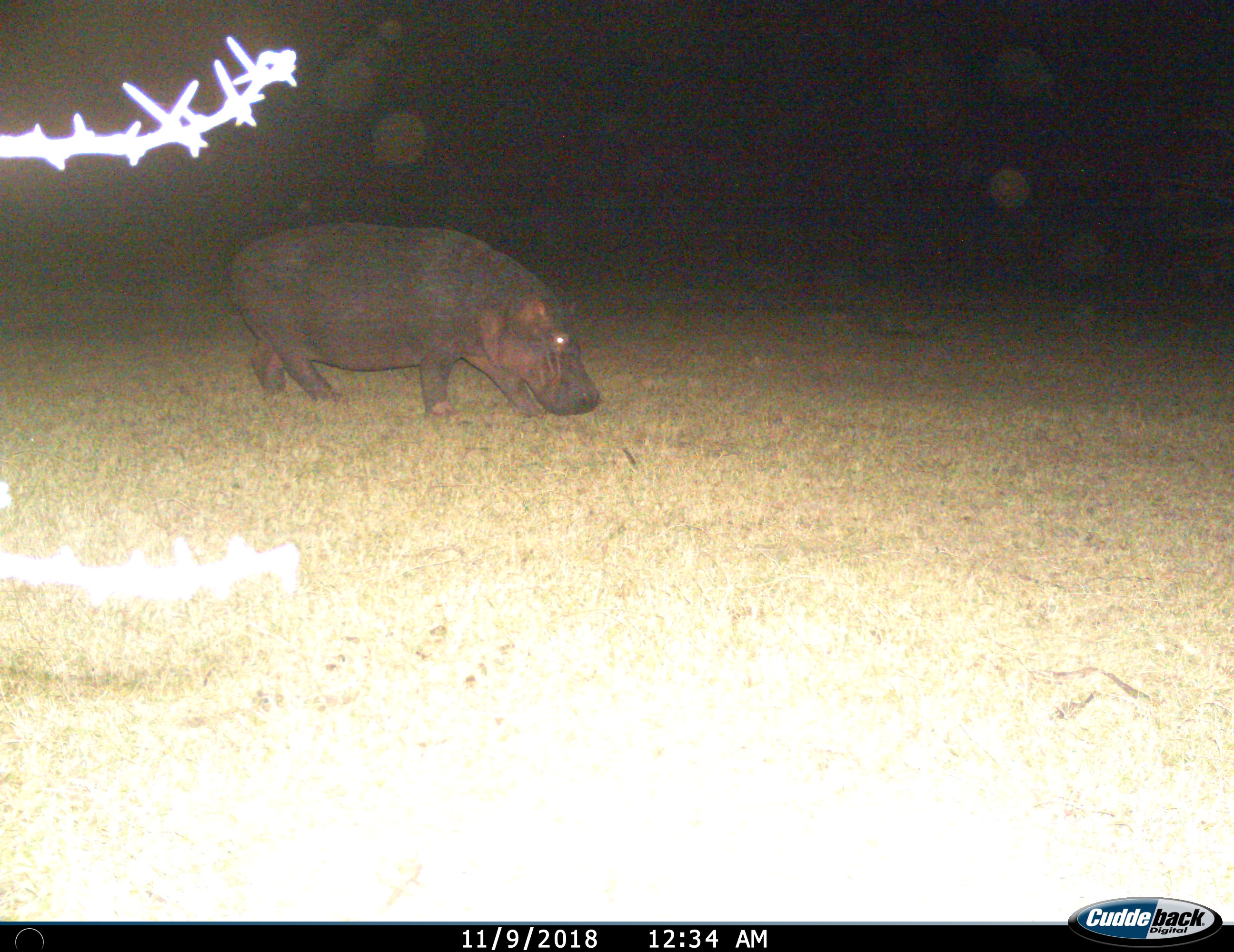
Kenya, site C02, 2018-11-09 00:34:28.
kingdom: Animalia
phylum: Chordata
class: Mammalia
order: Artiodactyla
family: Hippopotamidae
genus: Hippopotamus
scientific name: Hippopotamus amphibius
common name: hippopotamus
Hippopotamus (Hippopotamus amphibius), count 1. Behavior (volunteer vote fractions): standing 20%, resting 0%, moving 50%, interacting 0%. Young present (vote fraction): 0%. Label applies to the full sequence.